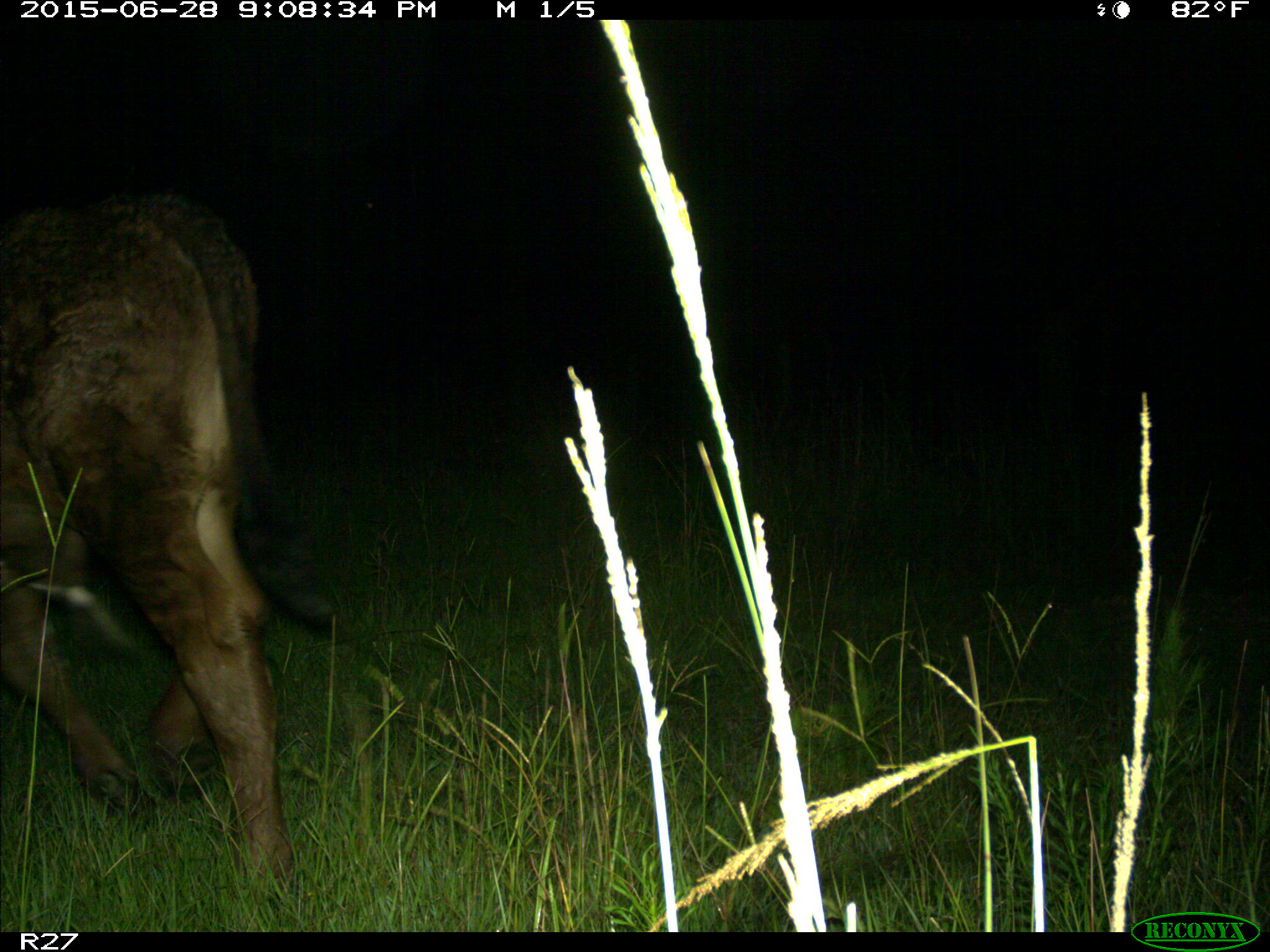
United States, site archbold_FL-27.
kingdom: Animalia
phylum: Chordata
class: Mammalia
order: Artiodactyla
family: Bovidae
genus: Bos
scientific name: Bos taurus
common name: domestic cow